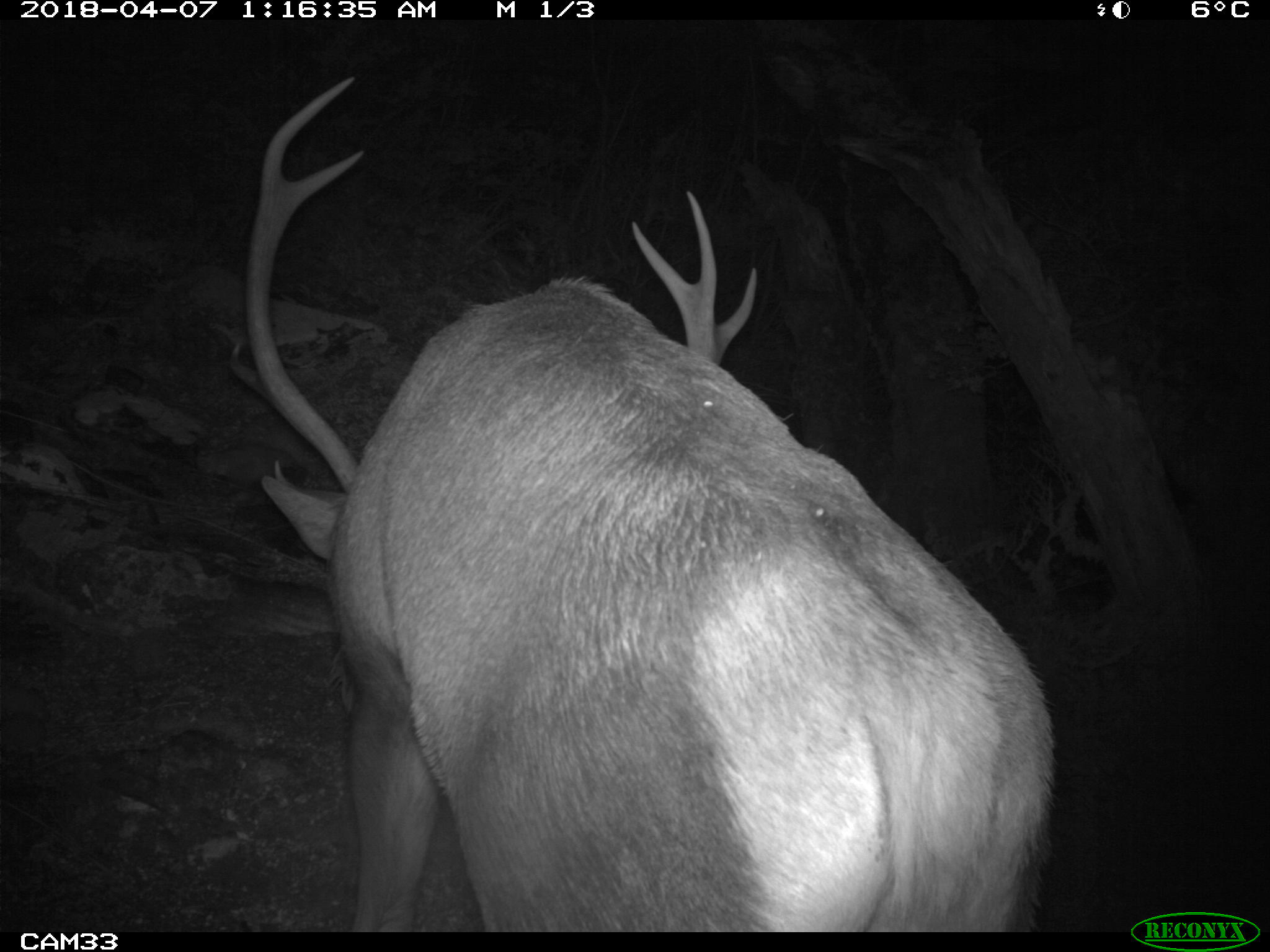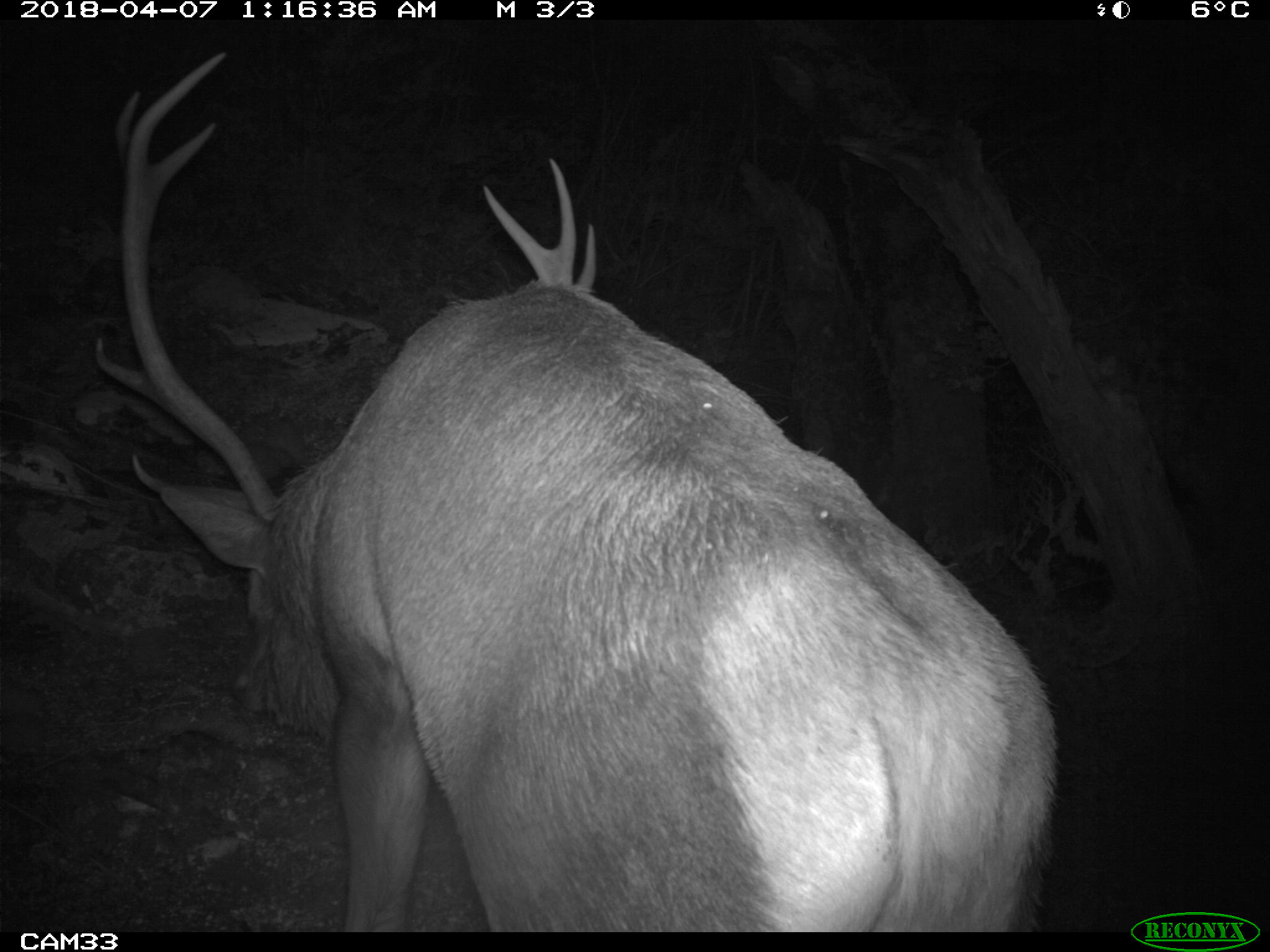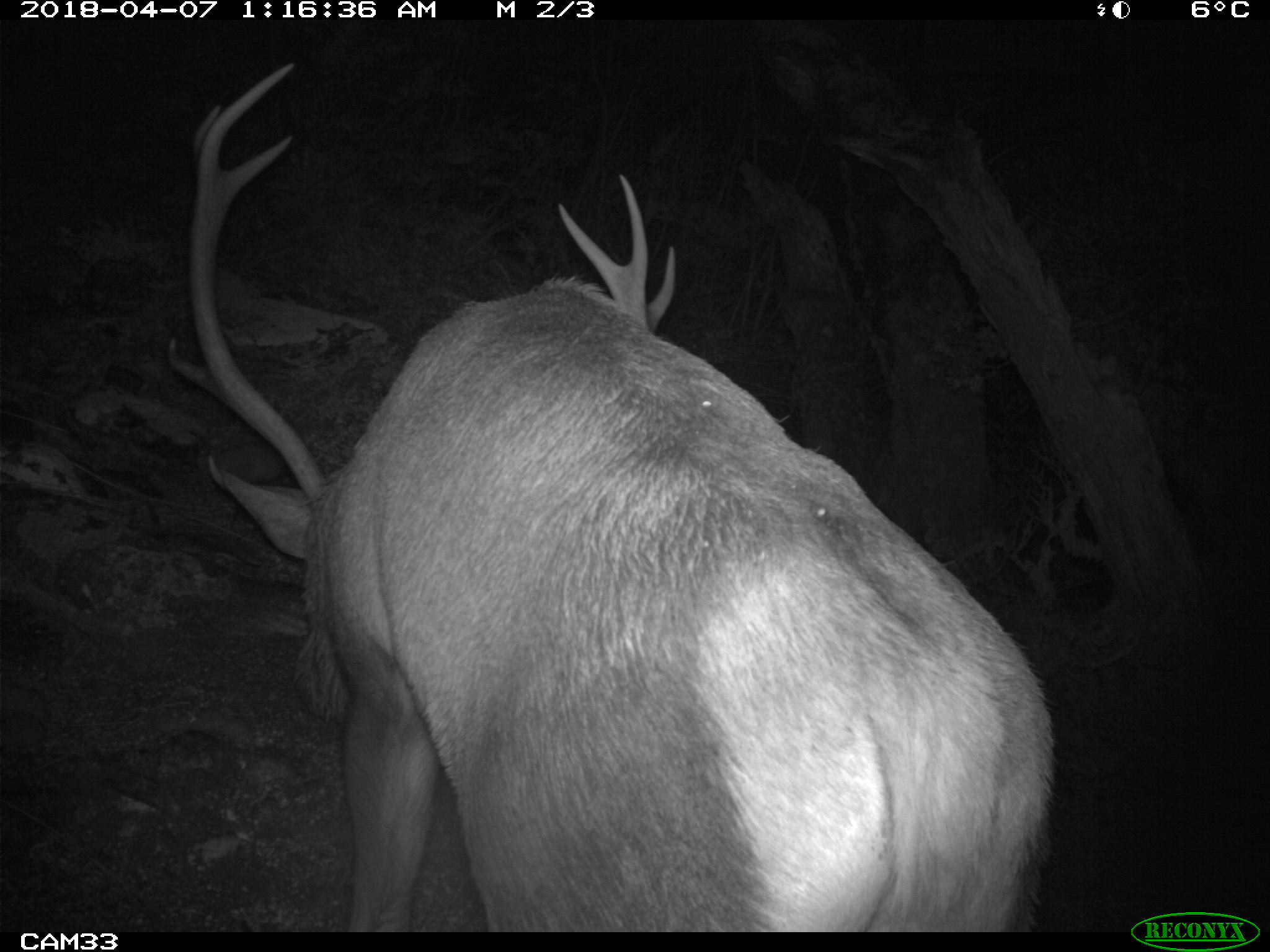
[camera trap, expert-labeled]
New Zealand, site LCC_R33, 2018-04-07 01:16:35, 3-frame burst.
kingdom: Animalia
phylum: Chordata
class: Mammalia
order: Artiodactyla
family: Cervidae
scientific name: Cervidae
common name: deer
Deer (Cervidae).